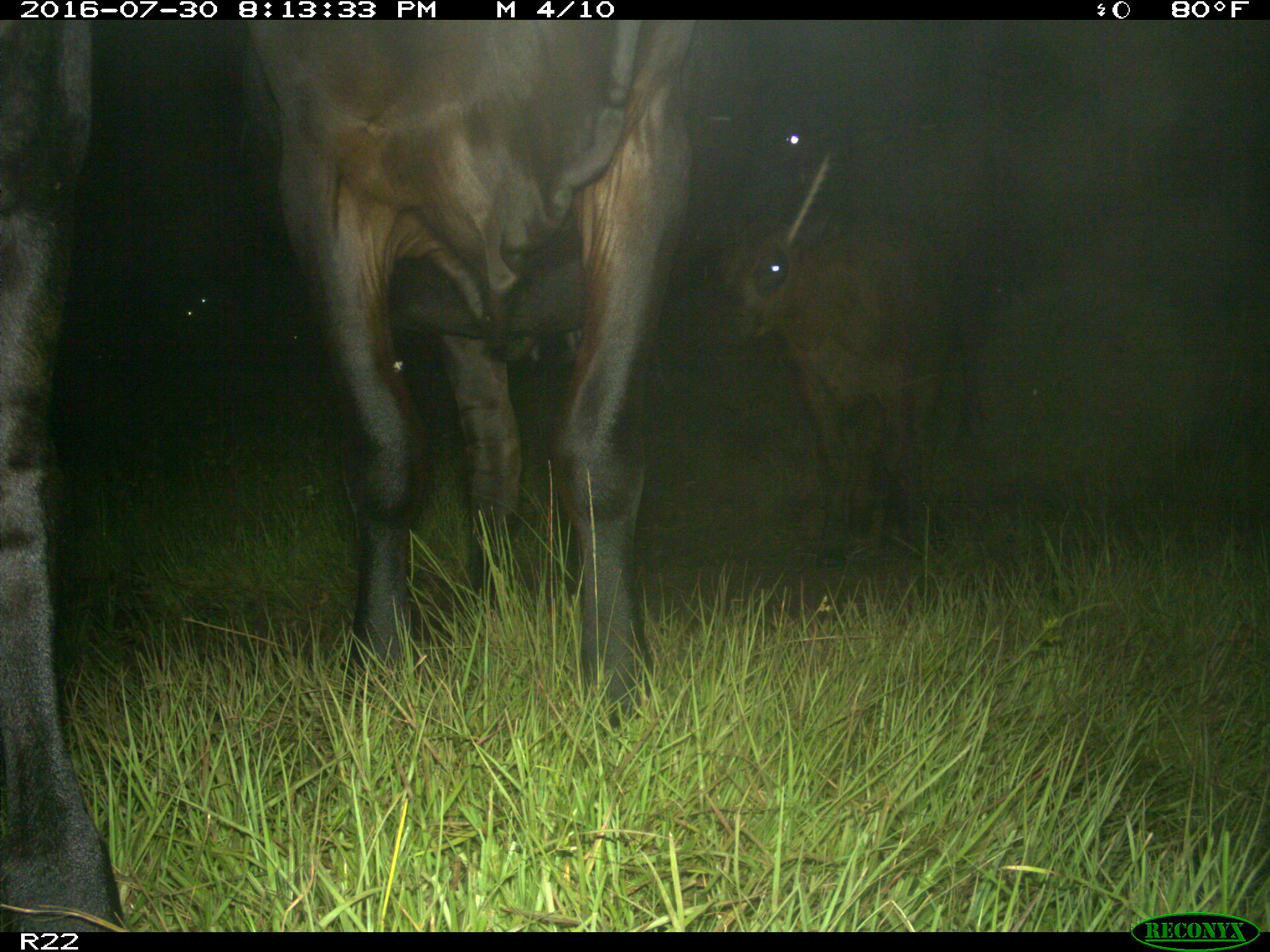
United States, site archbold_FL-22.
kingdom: Animalia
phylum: Chordata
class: Mammalia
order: Artiodactyla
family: Bovidae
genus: Bos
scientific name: Bos taurus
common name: domestic cow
Bos taurus (domestic cow).